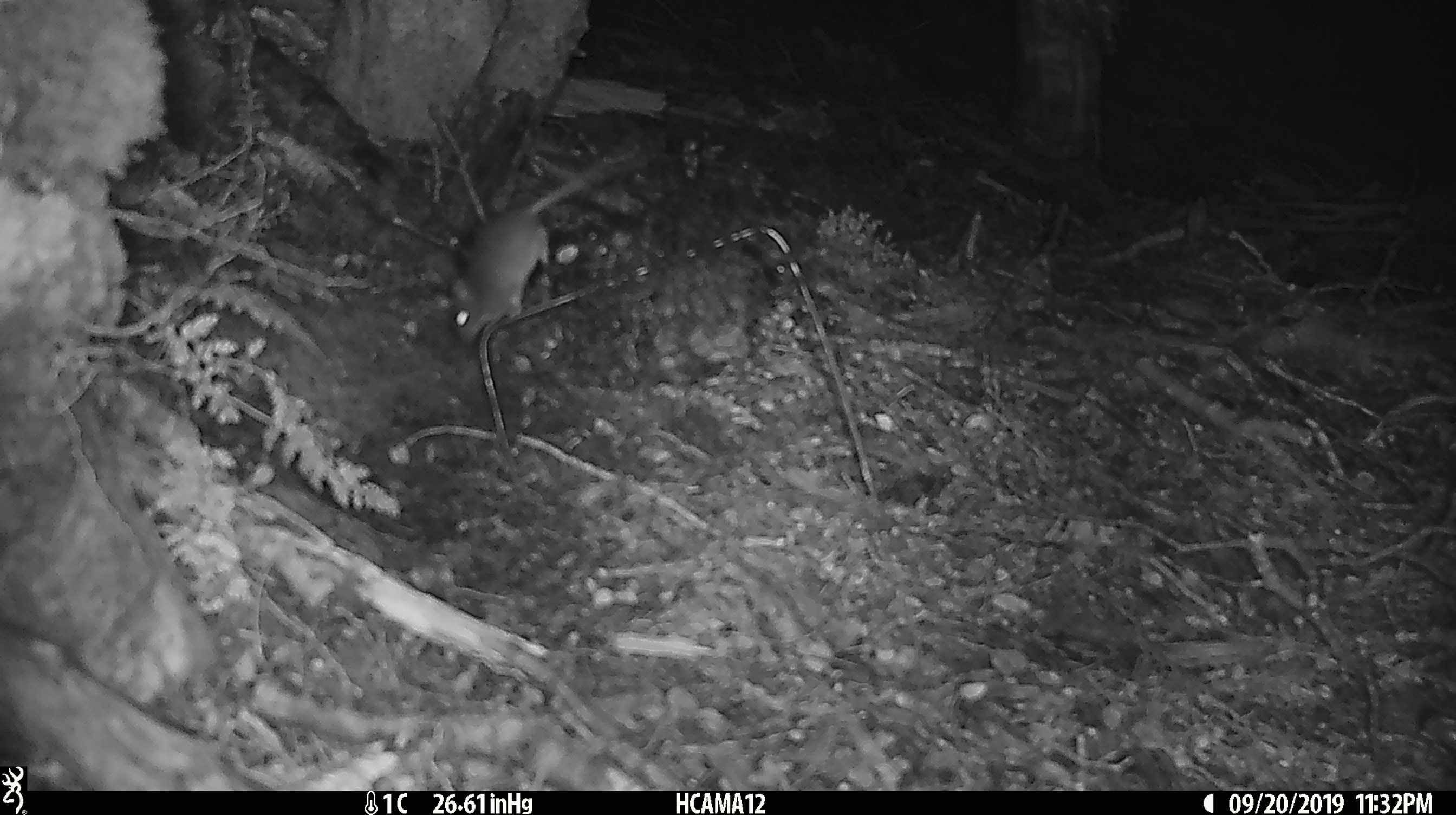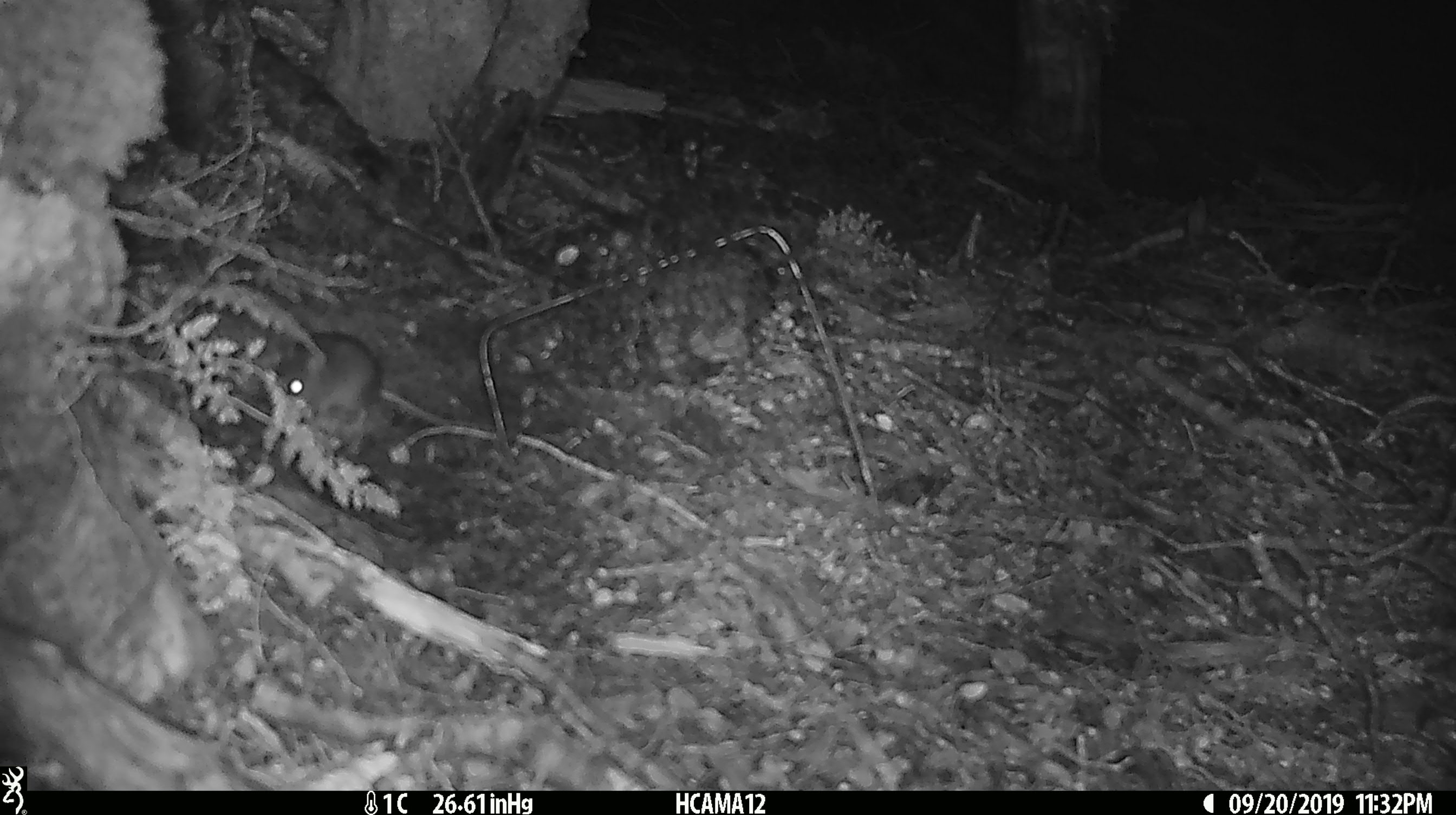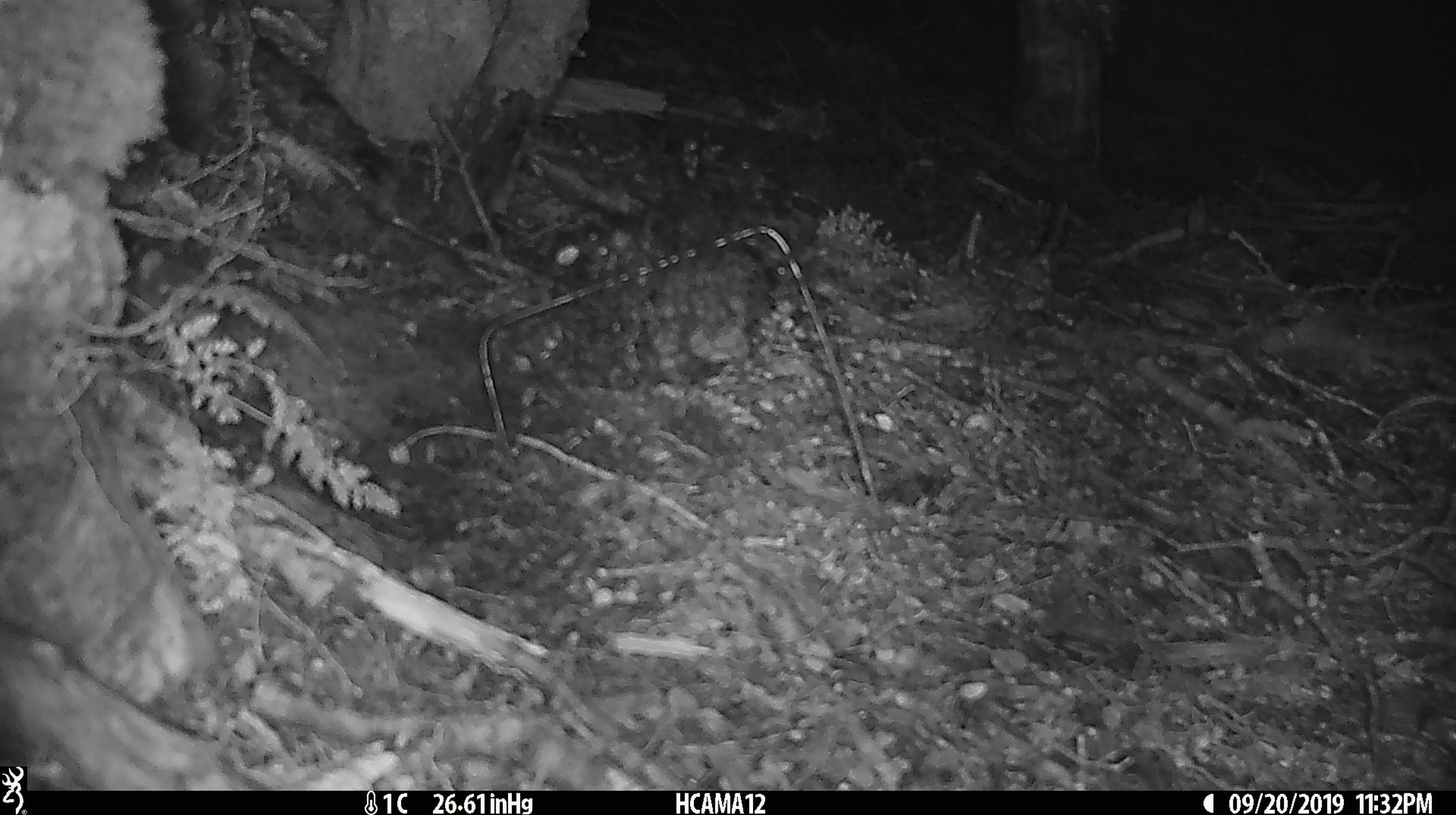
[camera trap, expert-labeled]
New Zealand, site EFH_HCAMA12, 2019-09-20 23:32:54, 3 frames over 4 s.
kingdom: Animalia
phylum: Chordata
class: Mammalia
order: Rodentia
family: Muridae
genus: Mus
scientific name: Mus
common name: mouse